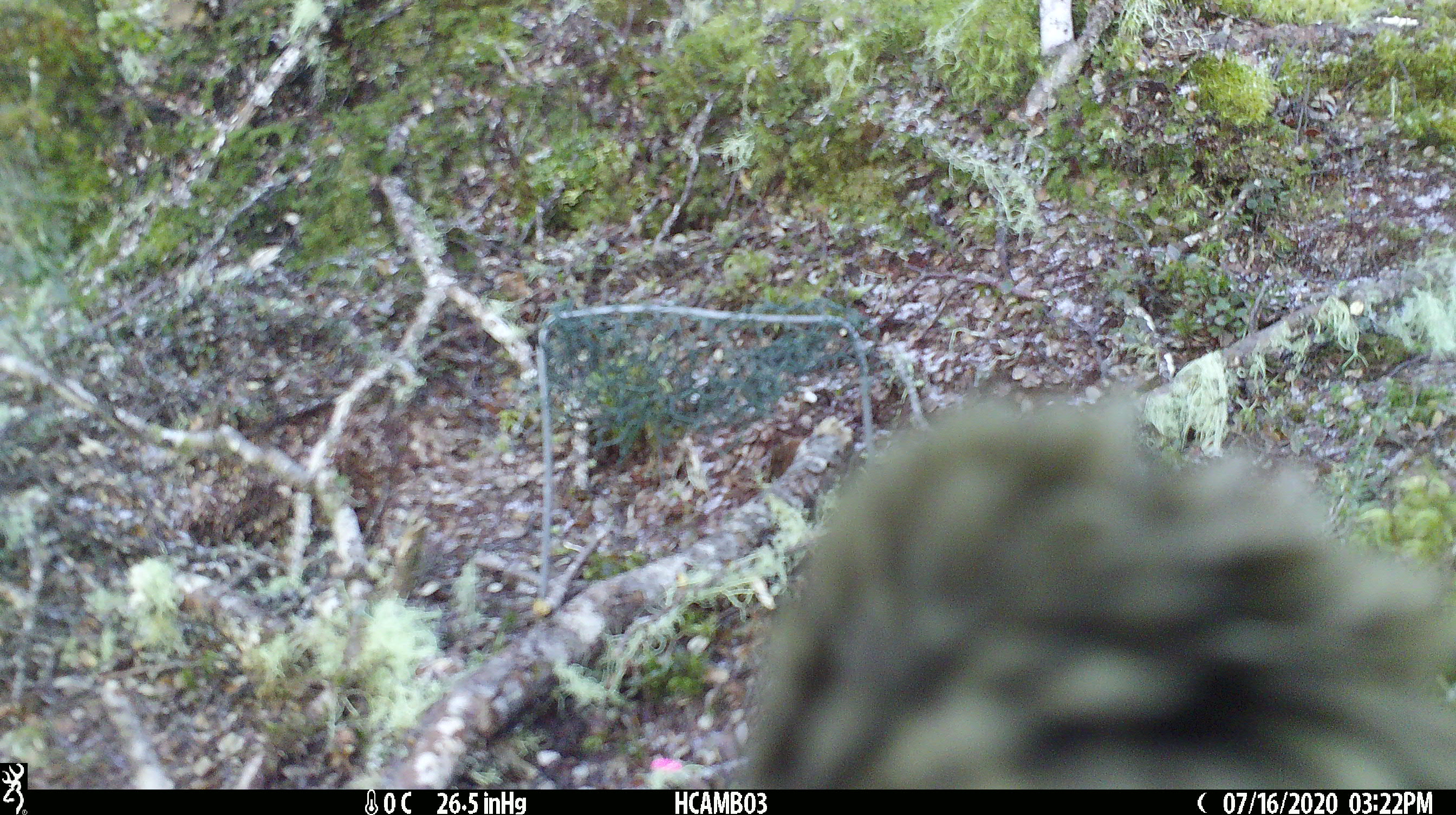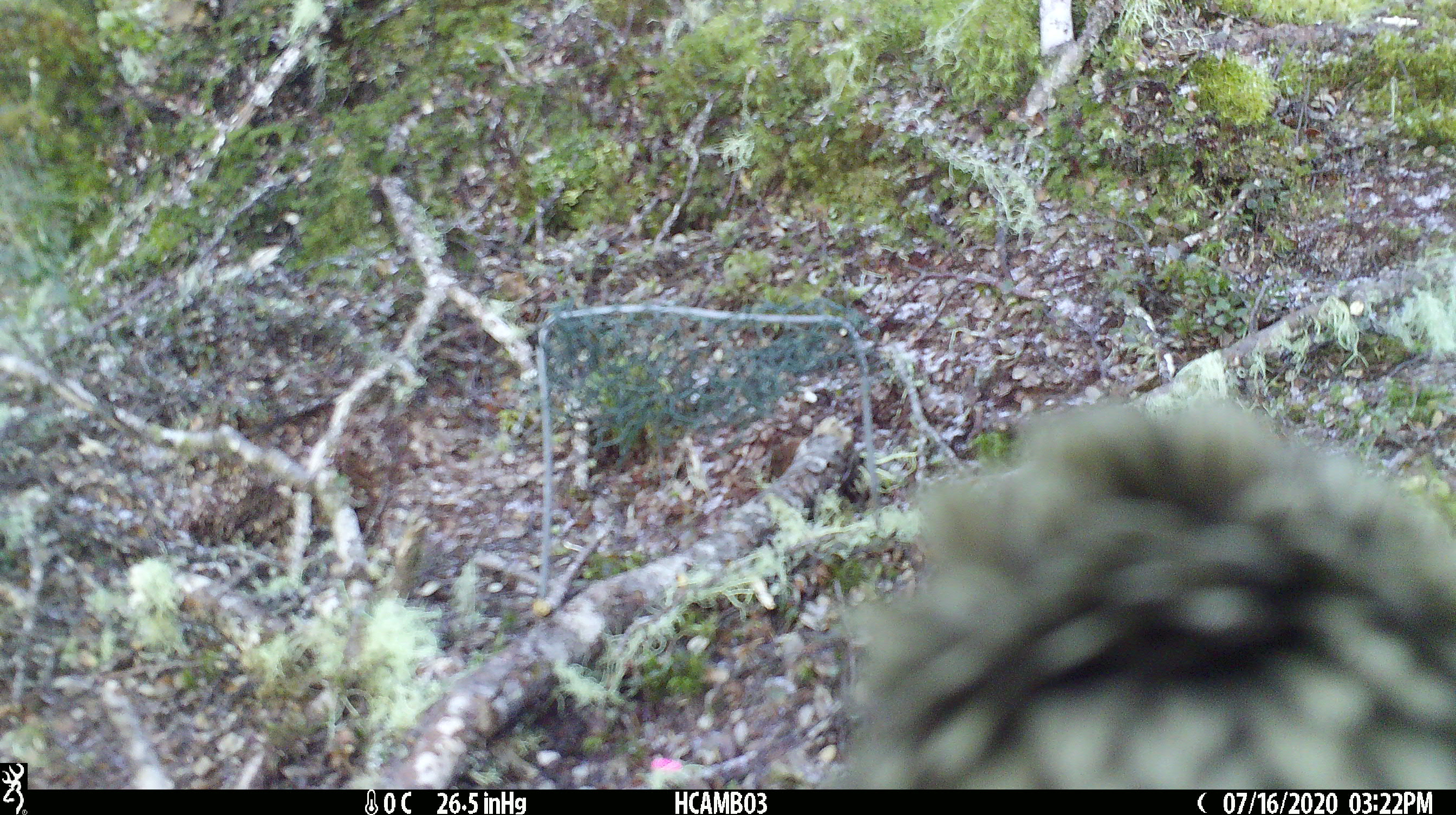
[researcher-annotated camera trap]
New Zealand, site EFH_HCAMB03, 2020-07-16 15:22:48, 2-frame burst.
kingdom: Animalia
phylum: Chordata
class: Aves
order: Psittaciformes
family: Strigopidae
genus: Nestor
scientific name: Nestor notabilis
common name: kea